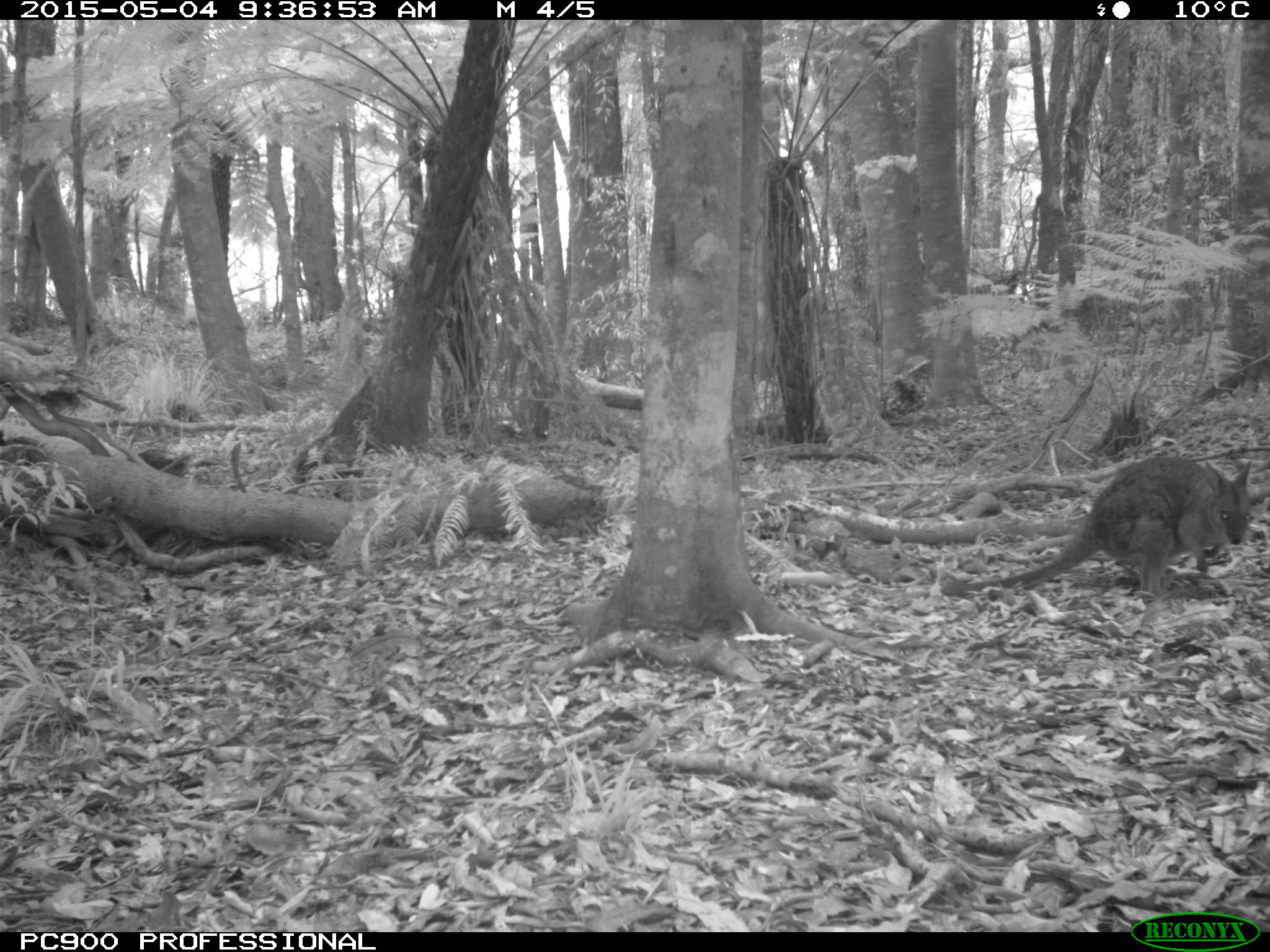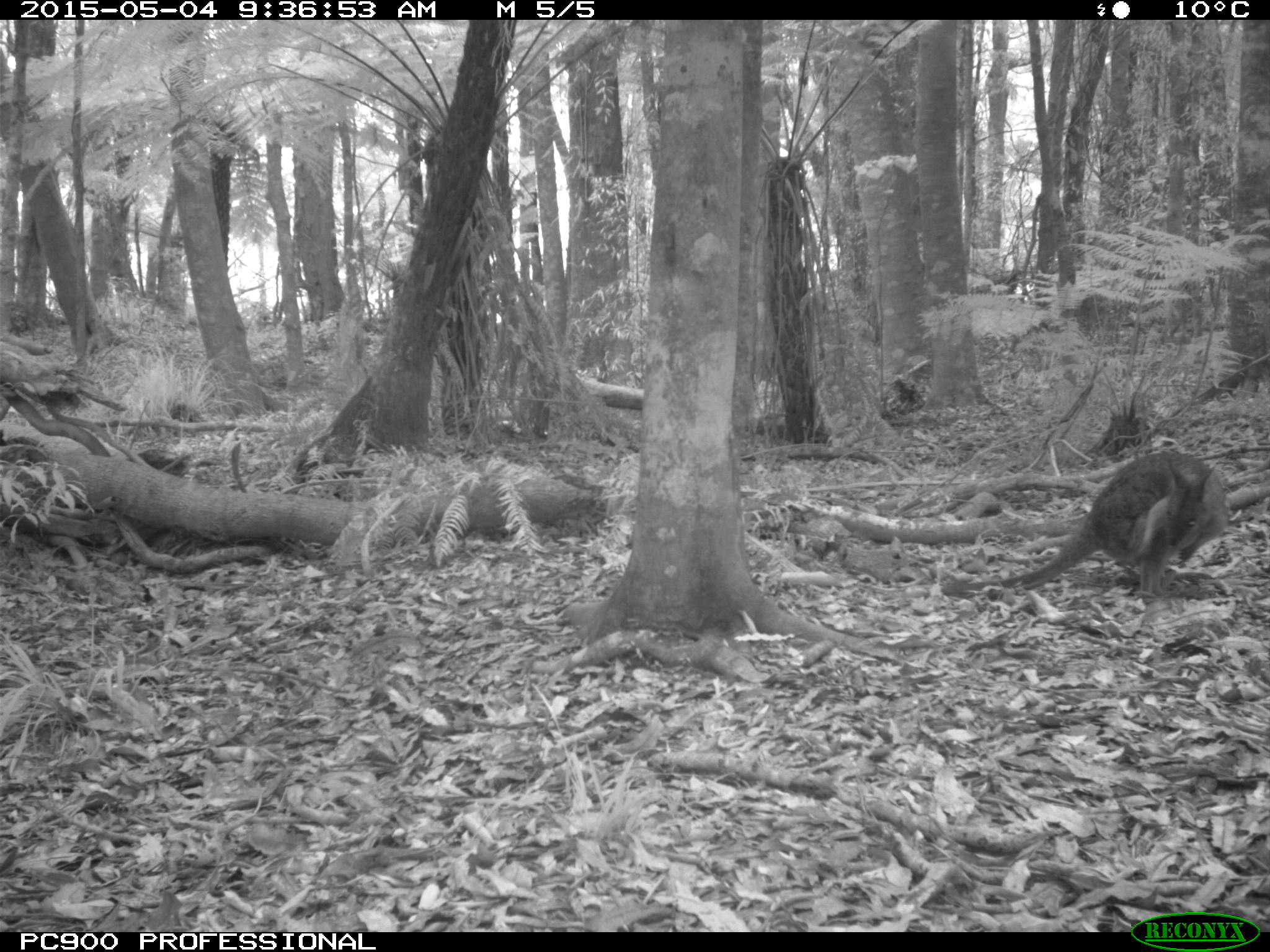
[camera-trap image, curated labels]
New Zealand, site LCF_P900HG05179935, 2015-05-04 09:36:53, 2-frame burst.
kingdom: Animalia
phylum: Chordata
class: Mammalia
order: Diprotodontia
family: Macropodidae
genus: Notamacropus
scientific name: Notamacropus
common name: wallaby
Wallaby (Notamacropus).